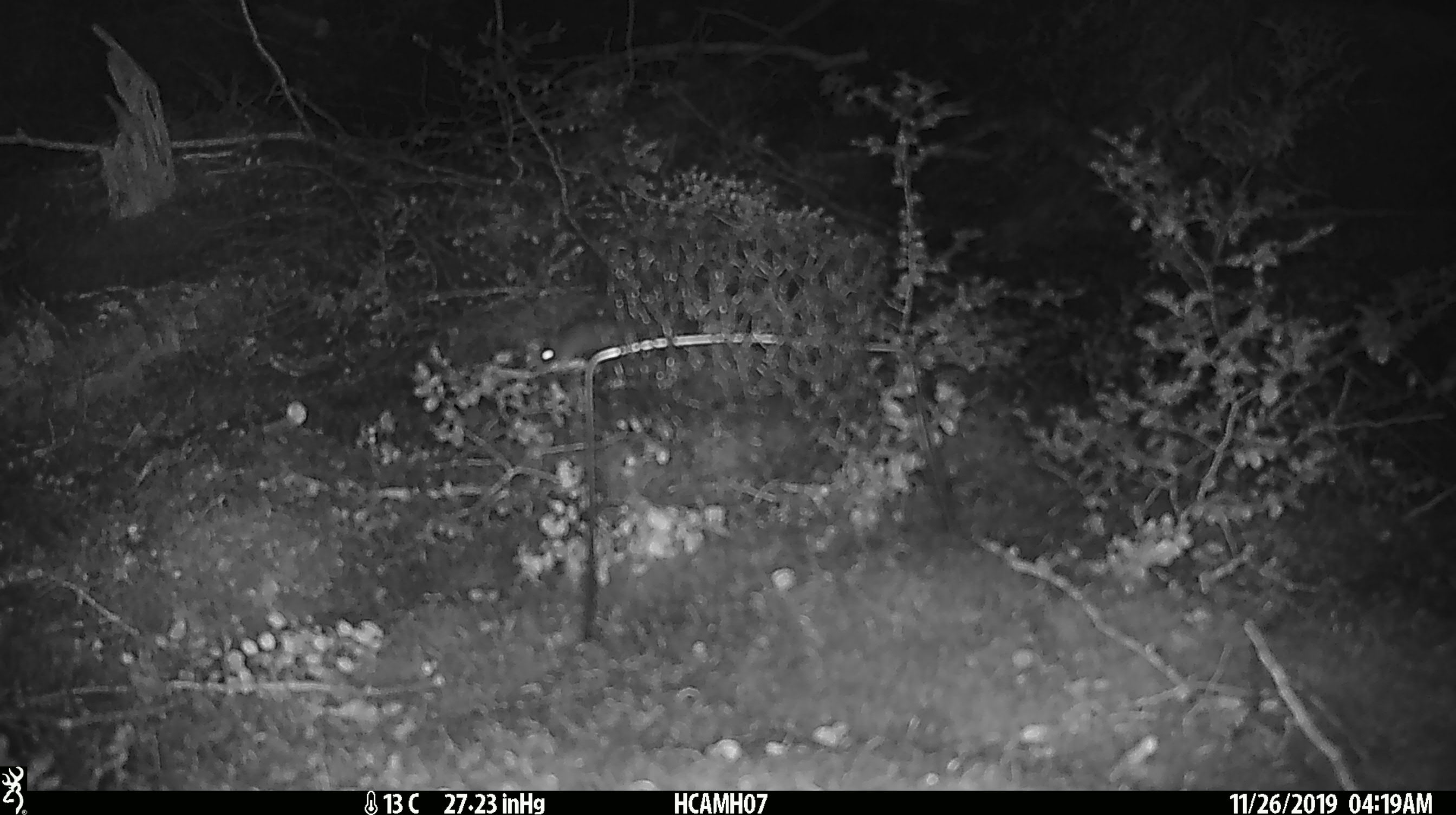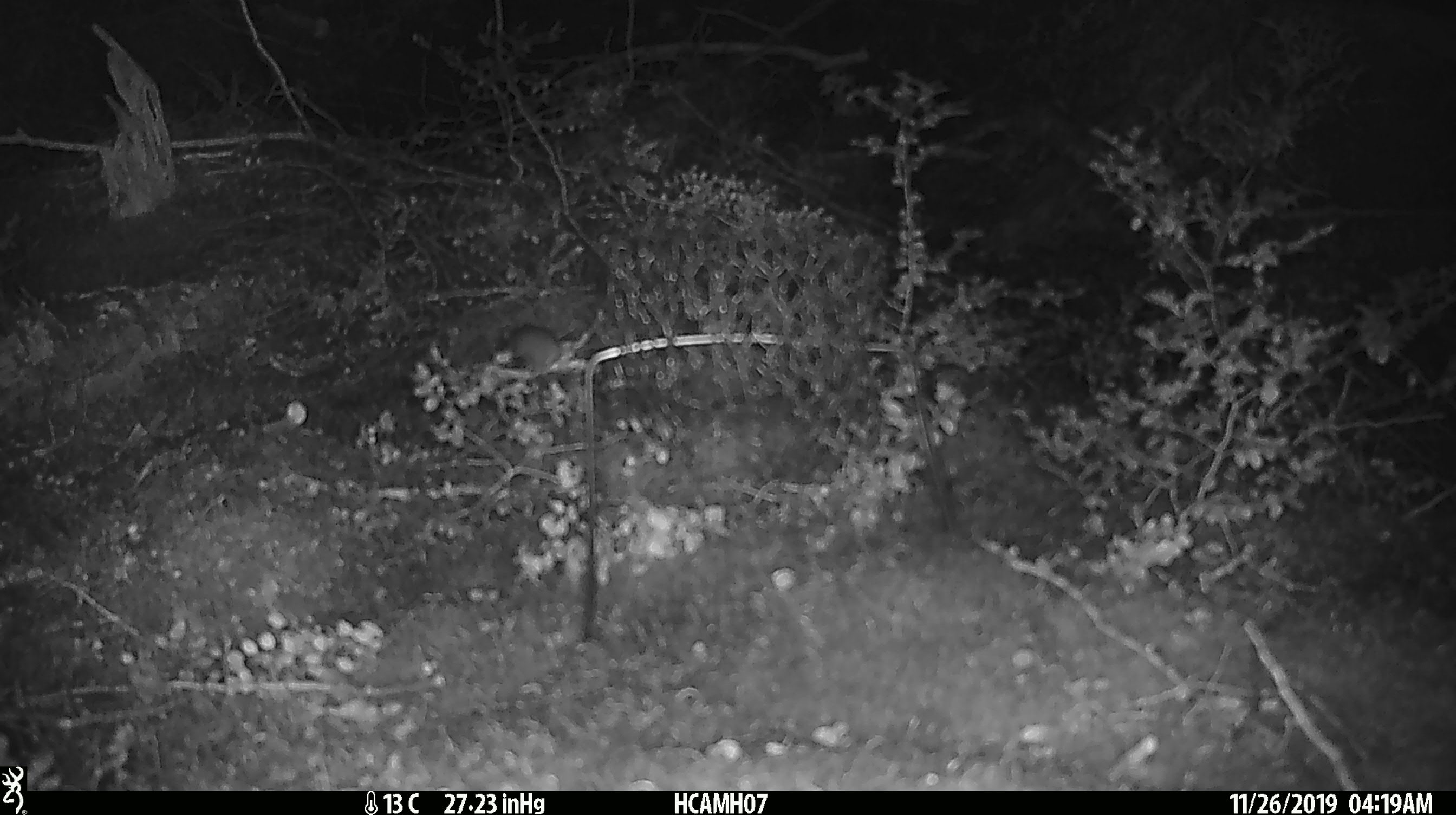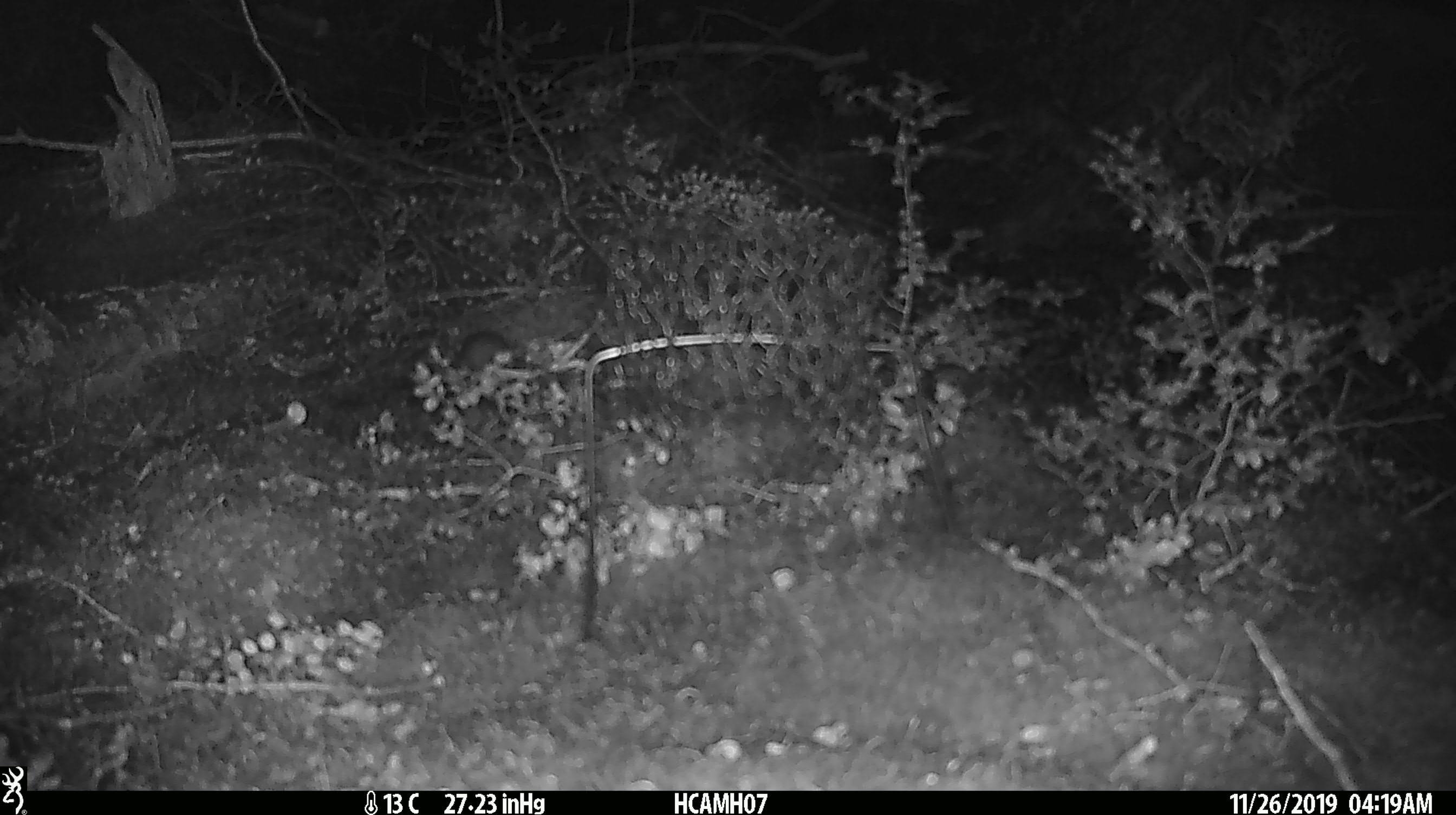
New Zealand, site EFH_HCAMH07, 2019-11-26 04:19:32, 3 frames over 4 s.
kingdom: Animalia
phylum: Chordata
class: Mammalia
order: Rodentia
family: Muridae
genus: Mus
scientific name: Mus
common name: mouse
Mouse (Mus).